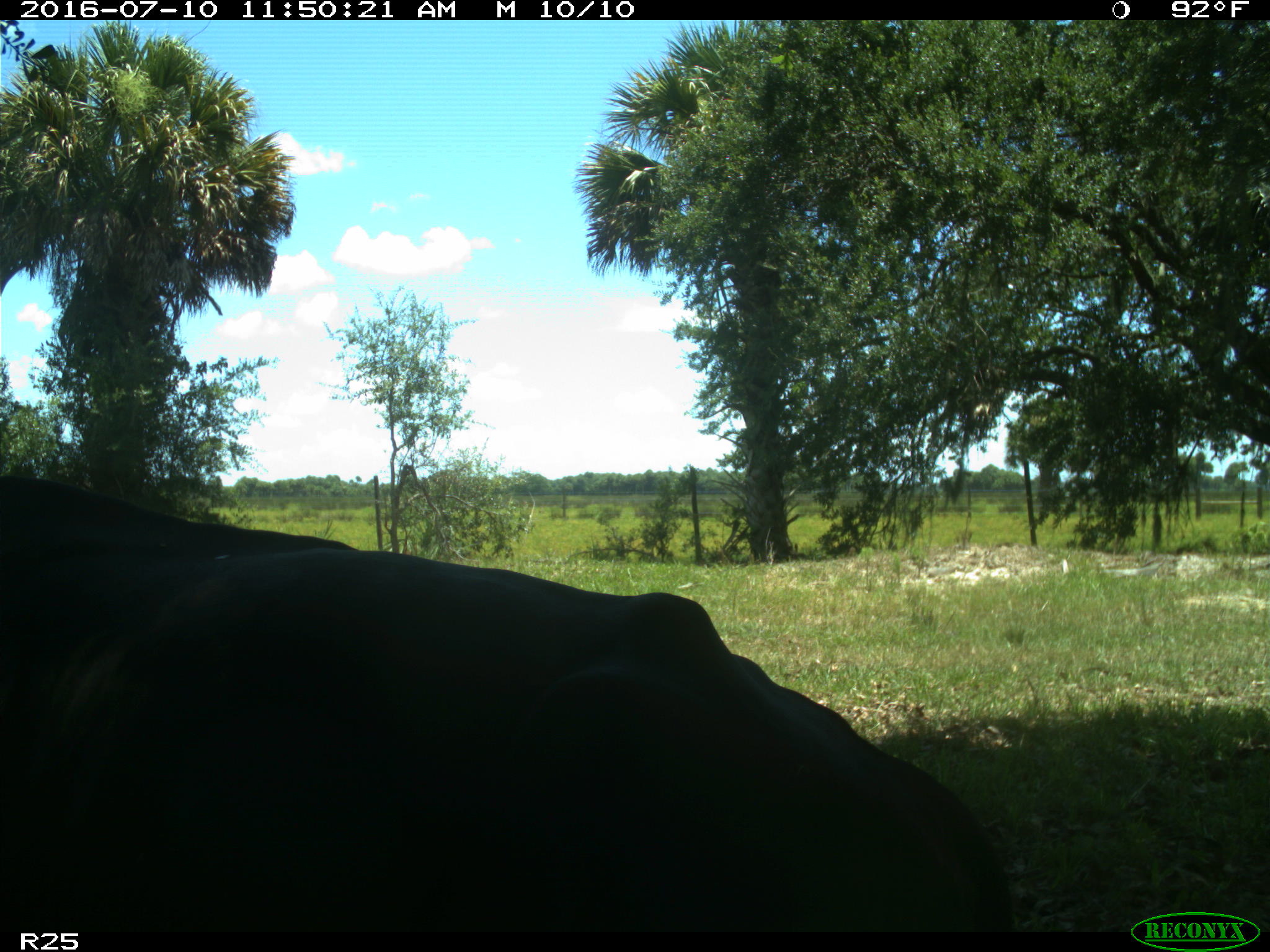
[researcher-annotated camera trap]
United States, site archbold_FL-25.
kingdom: Animalia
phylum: Chordata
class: Mammalia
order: Artiodactyla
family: Bovidae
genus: Bos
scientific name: Bos taurus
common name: domestic cow